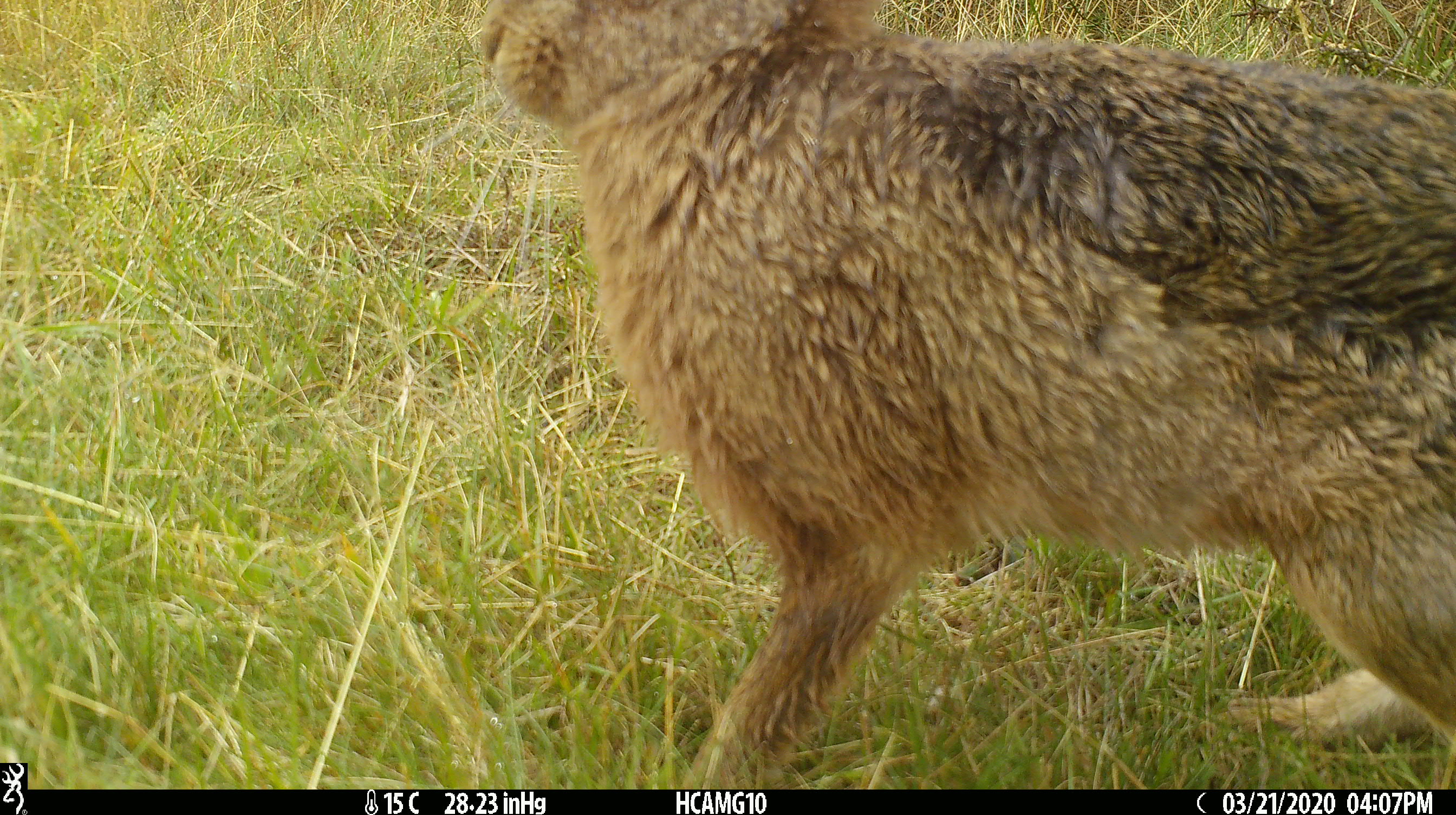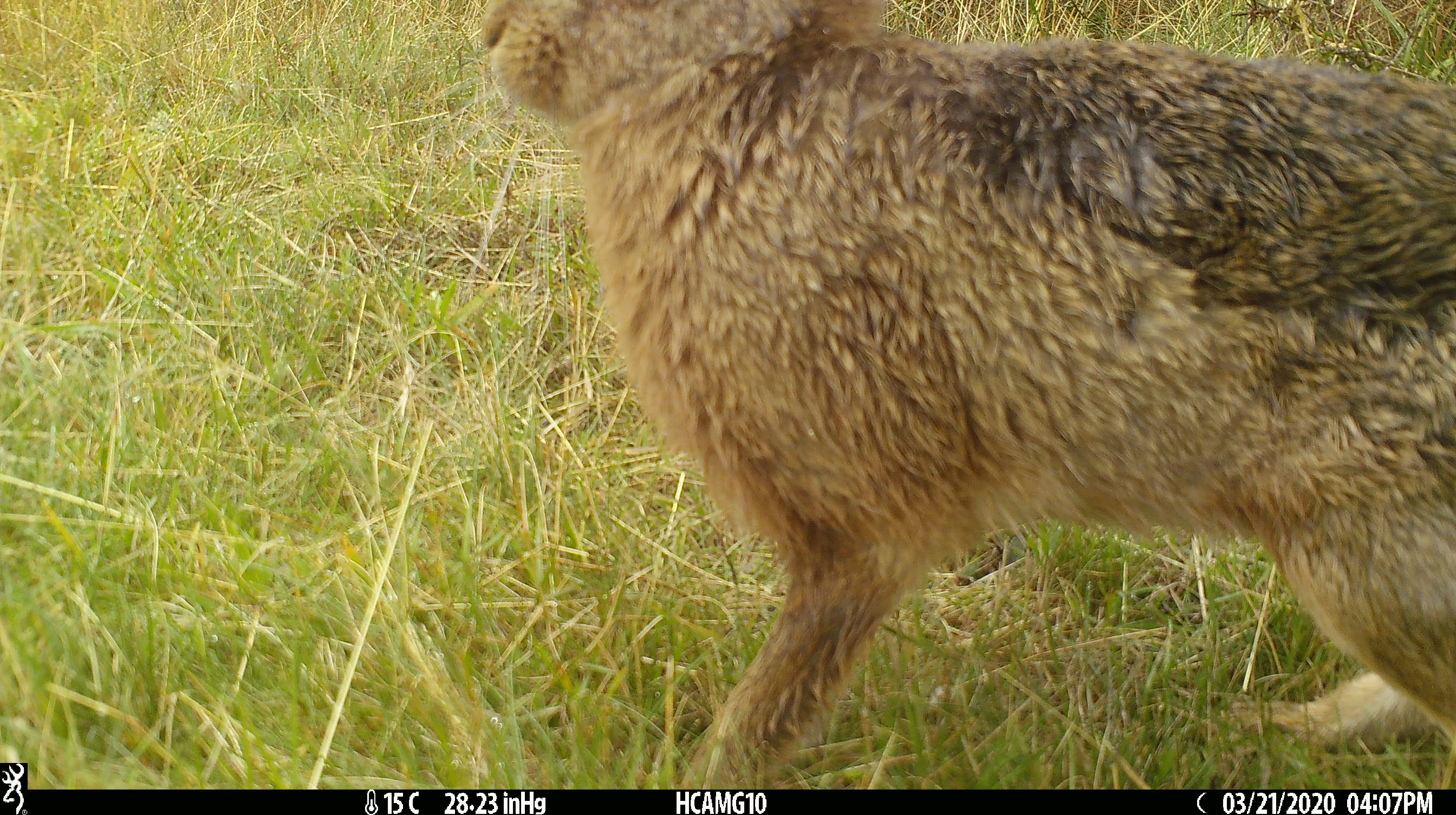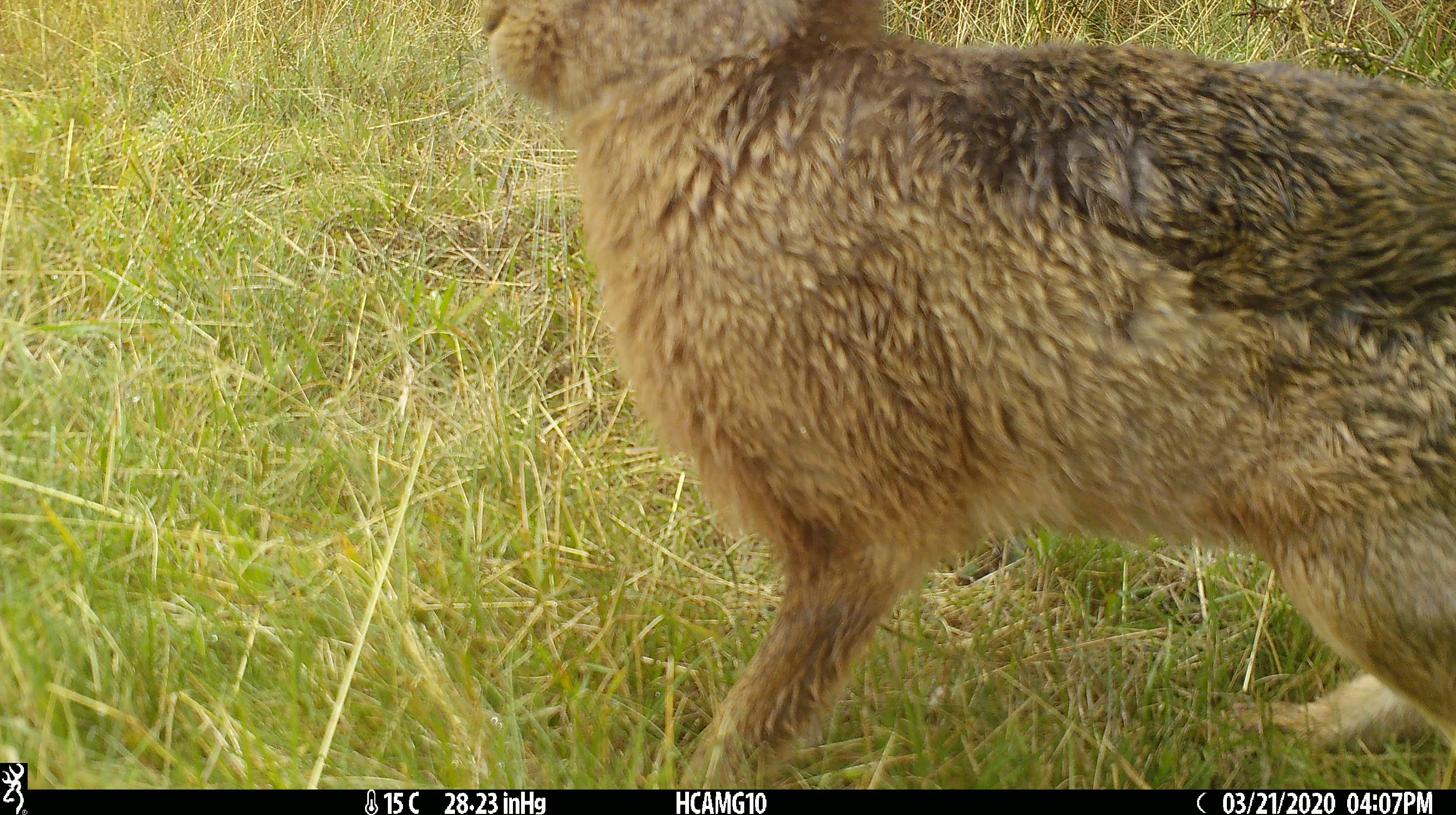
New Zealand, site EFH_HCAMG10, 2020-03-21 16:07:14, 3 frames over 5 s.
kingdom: Animalia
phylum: Chordata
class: Mammalia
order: Lagomorpha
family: Leporidae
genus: Lepus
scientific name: Lepus europaeus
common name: brown hare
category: hare